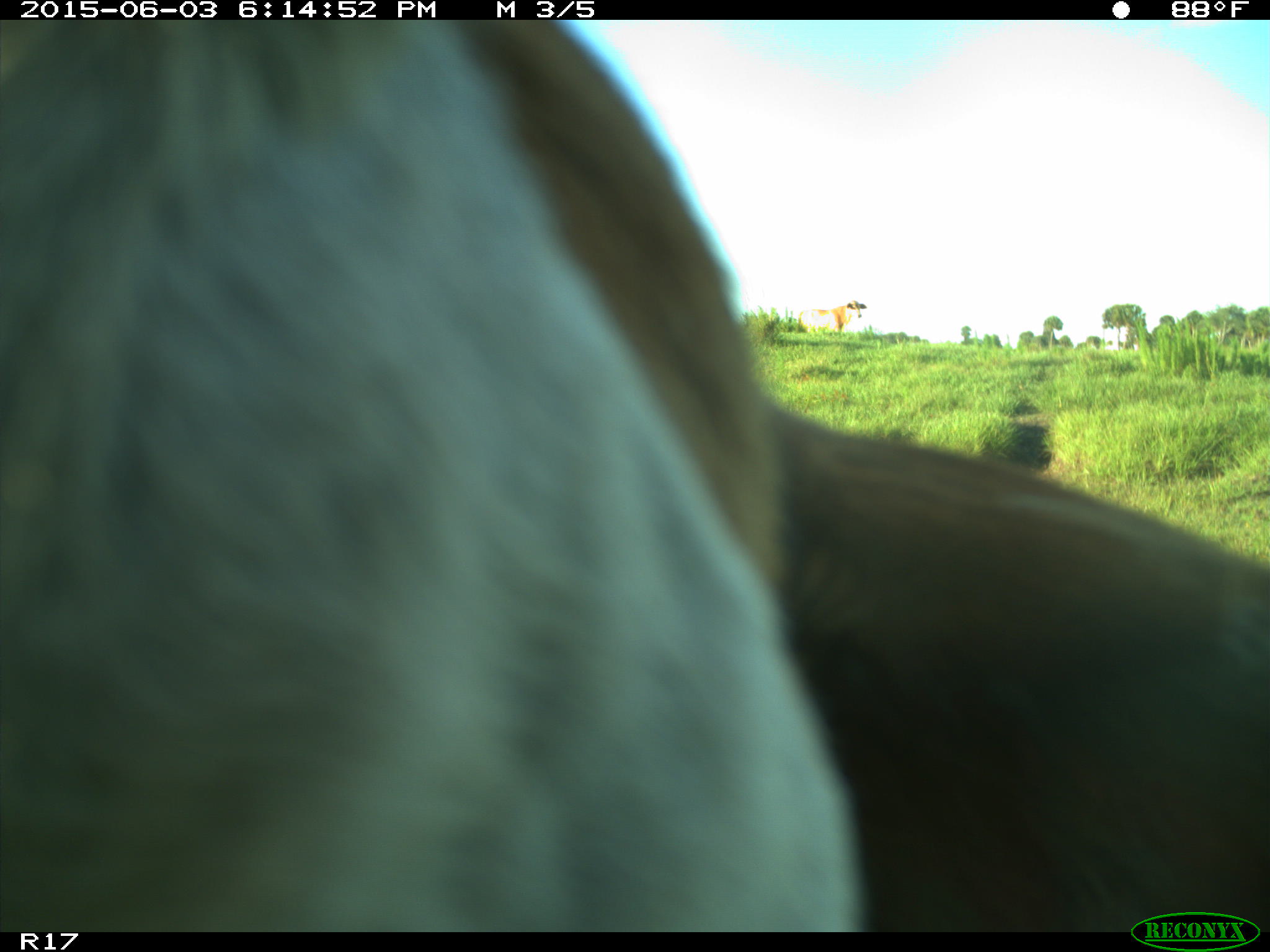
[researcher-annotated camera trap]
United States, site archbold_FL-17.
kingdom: Animalia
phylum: Chordata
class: Mammalia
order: Artiodactyla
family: Bovidae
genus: Bos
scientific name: Bos taurus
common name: domestic cow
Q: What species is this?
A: Bos taurus (domestic cow).